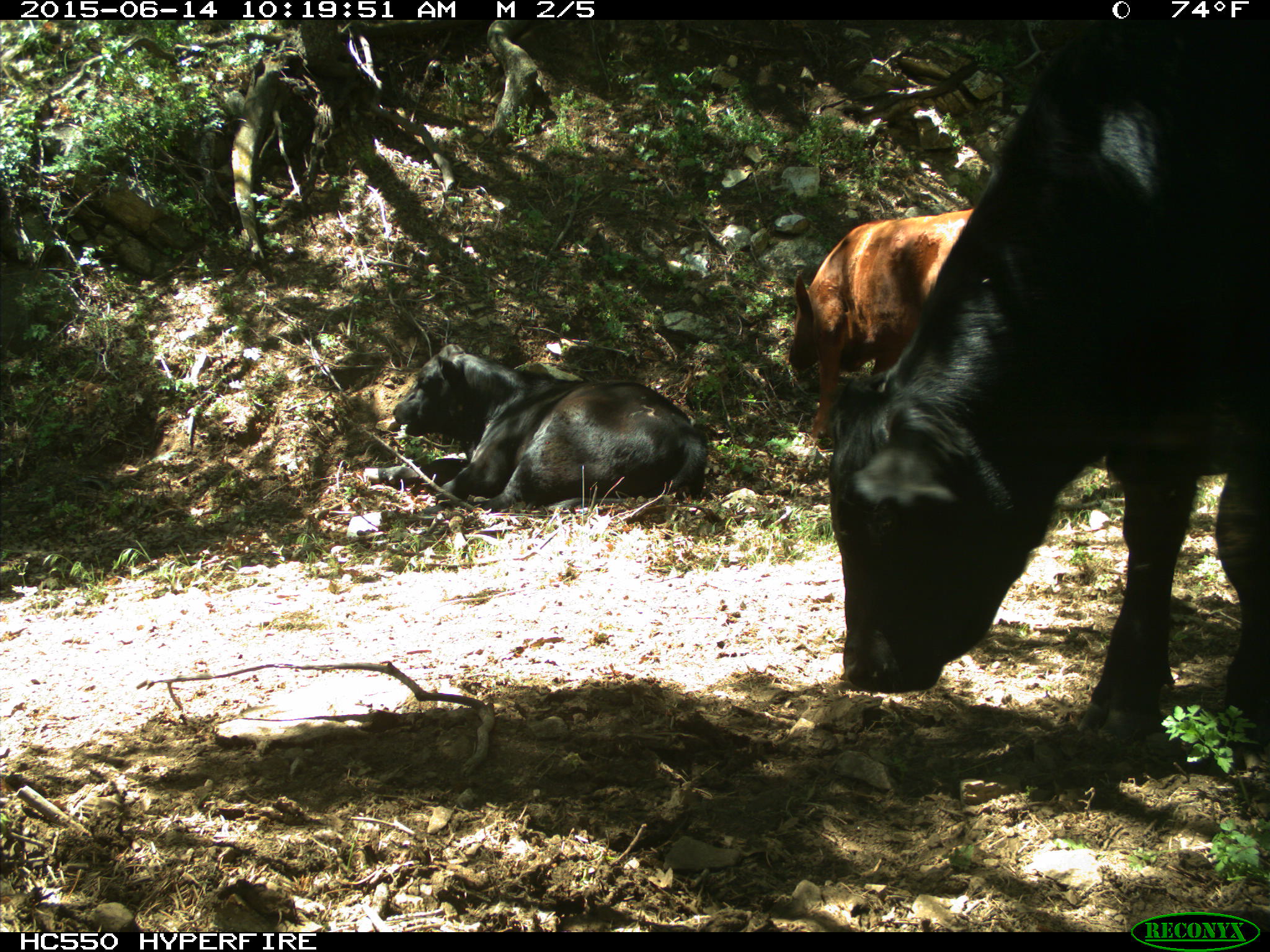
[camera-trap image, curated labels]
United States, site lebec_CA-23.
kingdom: Animalia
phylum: Chordata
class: Mammalia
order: Artiodactyla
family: Bovidae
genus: Bos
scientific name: Bos taurus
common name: domestic cow